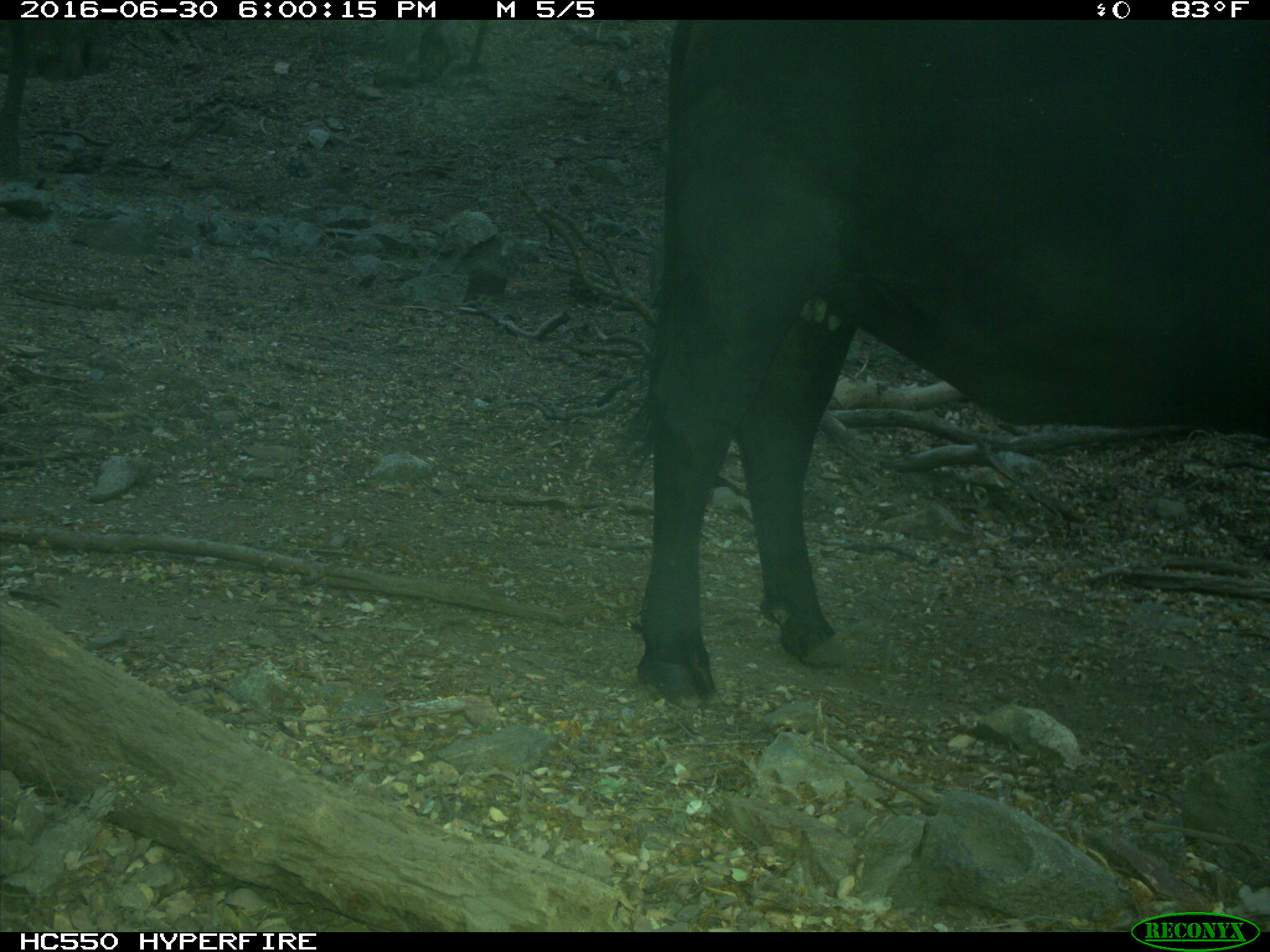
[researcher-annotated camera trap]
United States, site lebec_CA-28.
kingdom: Animalia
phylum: Chordata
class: Mammalia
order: Artiodactyla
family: Bovidae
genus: Bos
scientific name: Bos taurus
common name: domestic cow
Bos taurus (domestic cow).